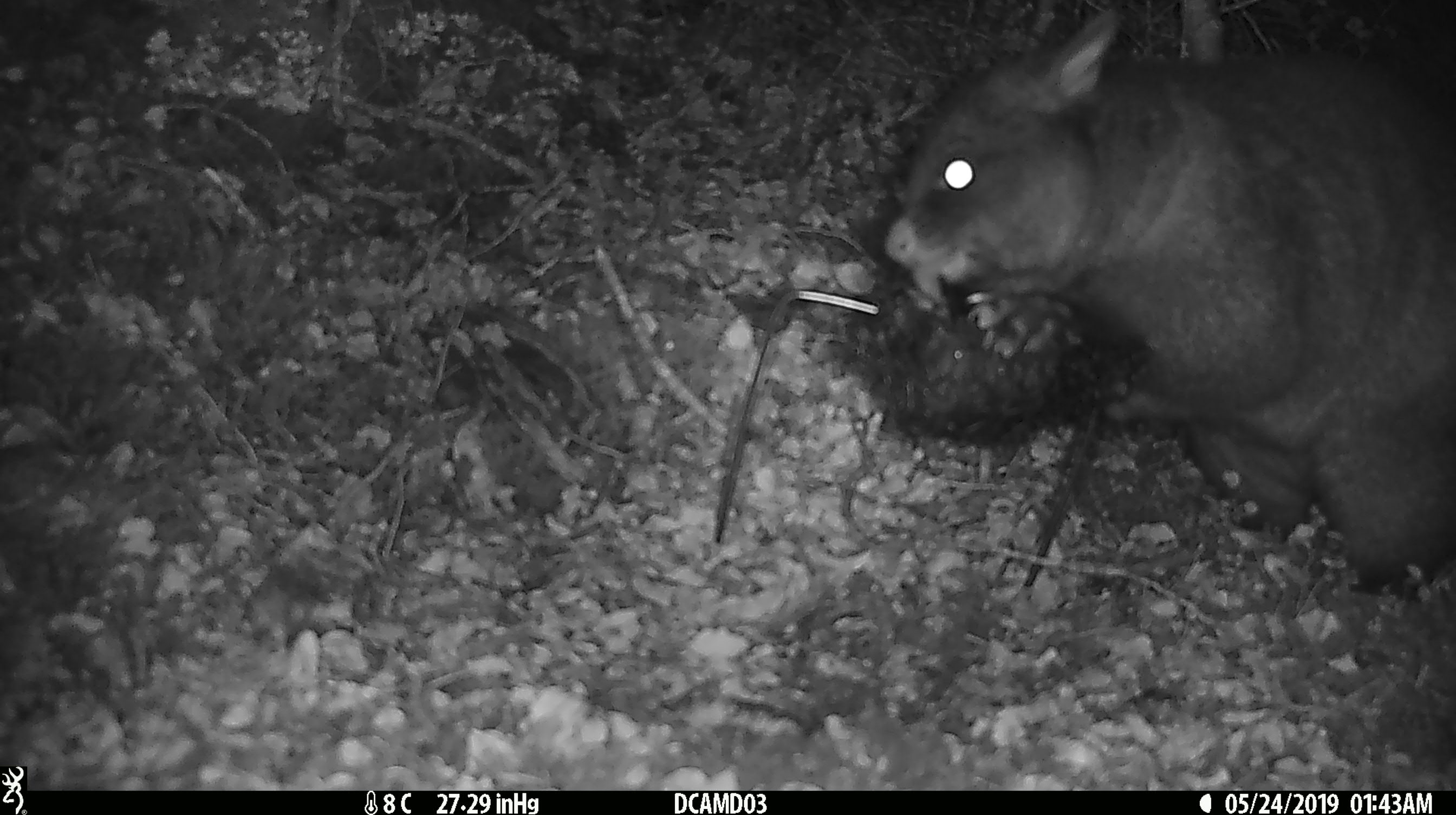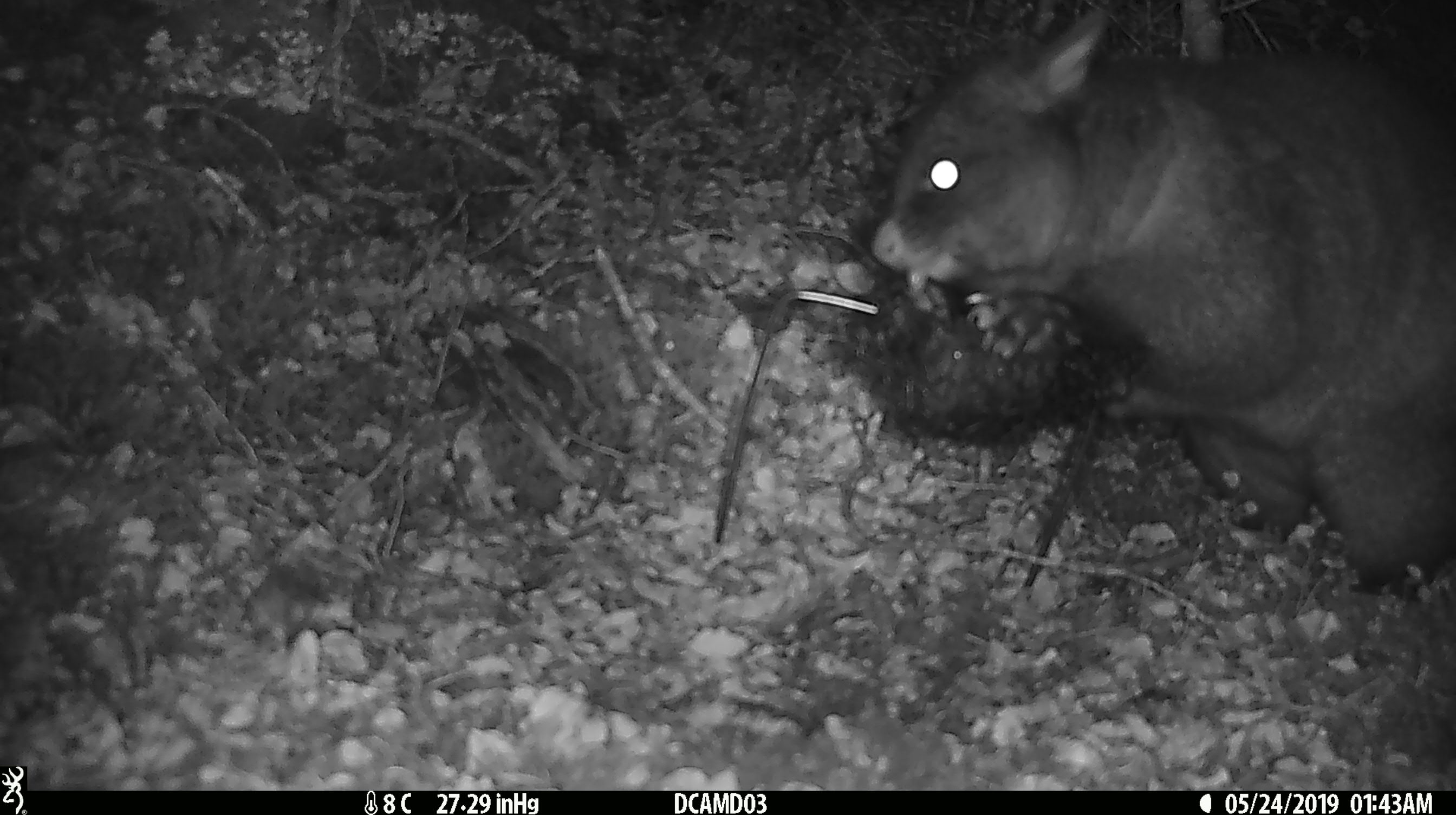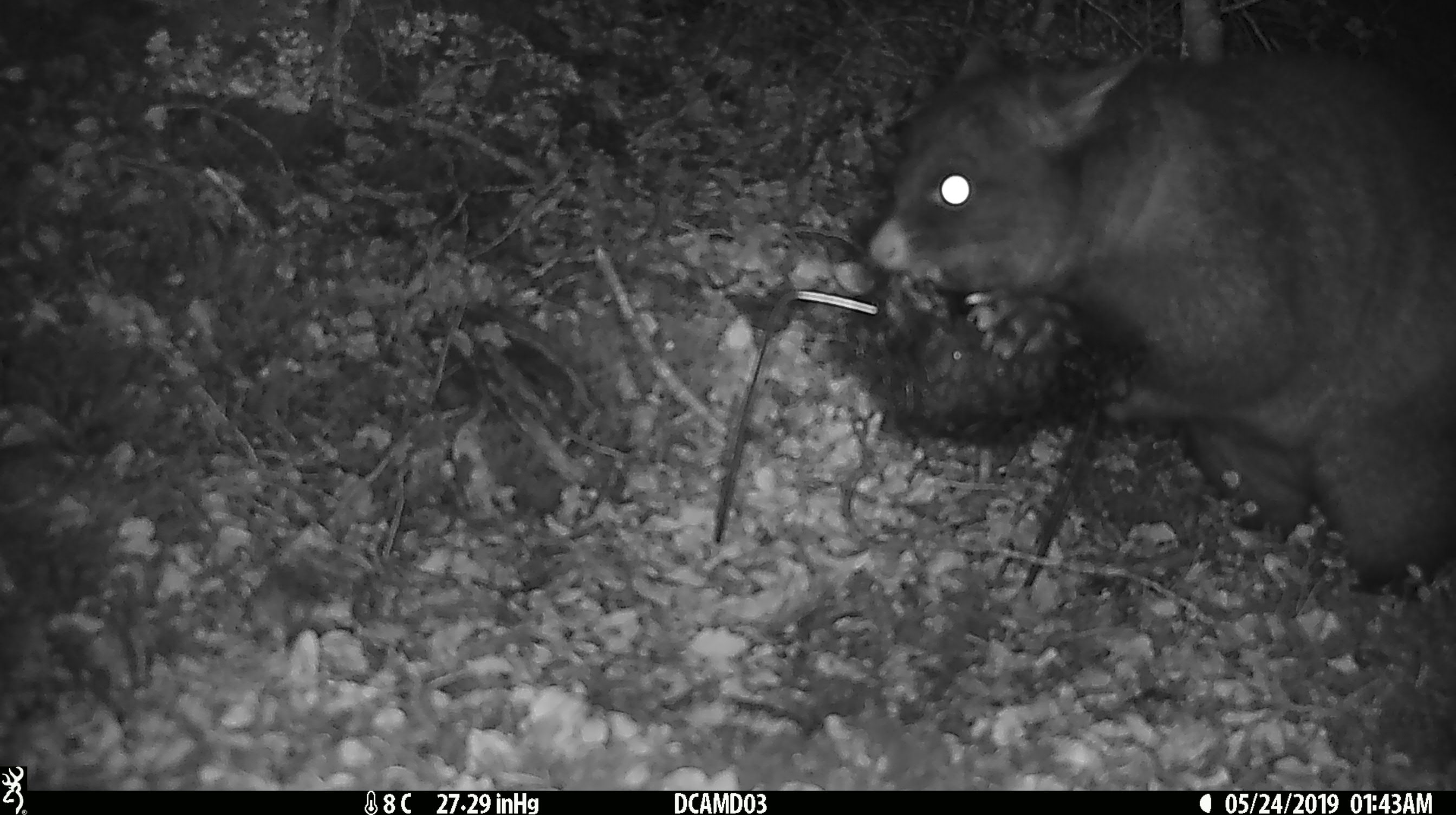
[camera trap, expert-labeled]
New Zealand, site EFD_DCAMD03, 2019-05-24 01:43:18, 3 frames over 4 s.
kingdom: Animalia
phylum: Chordata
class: Mammalia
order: Diprotodontia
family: Phalangeridae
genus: Trichosurus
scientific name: Trichosurus vulpecula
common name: common brushtail possum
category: possum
Possum (common brushtail possum) (Trichosurus vulpecula).